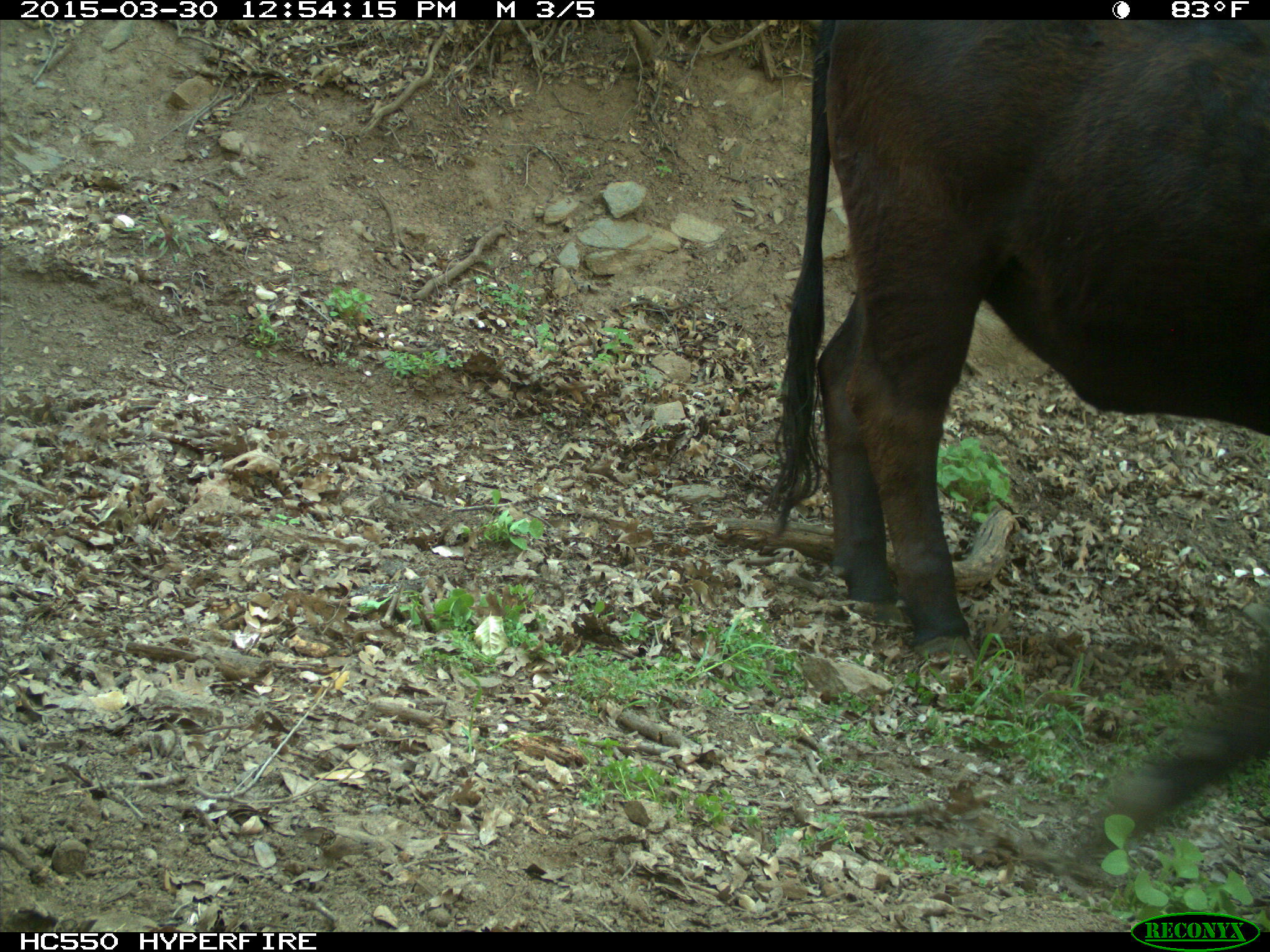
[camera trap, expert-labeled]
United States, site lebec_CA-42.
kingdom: Animalia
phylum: Chordata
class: Mammalia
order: Artiodactyla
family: Bovidae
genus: Bos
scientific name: Bos taurus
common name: domestic cow